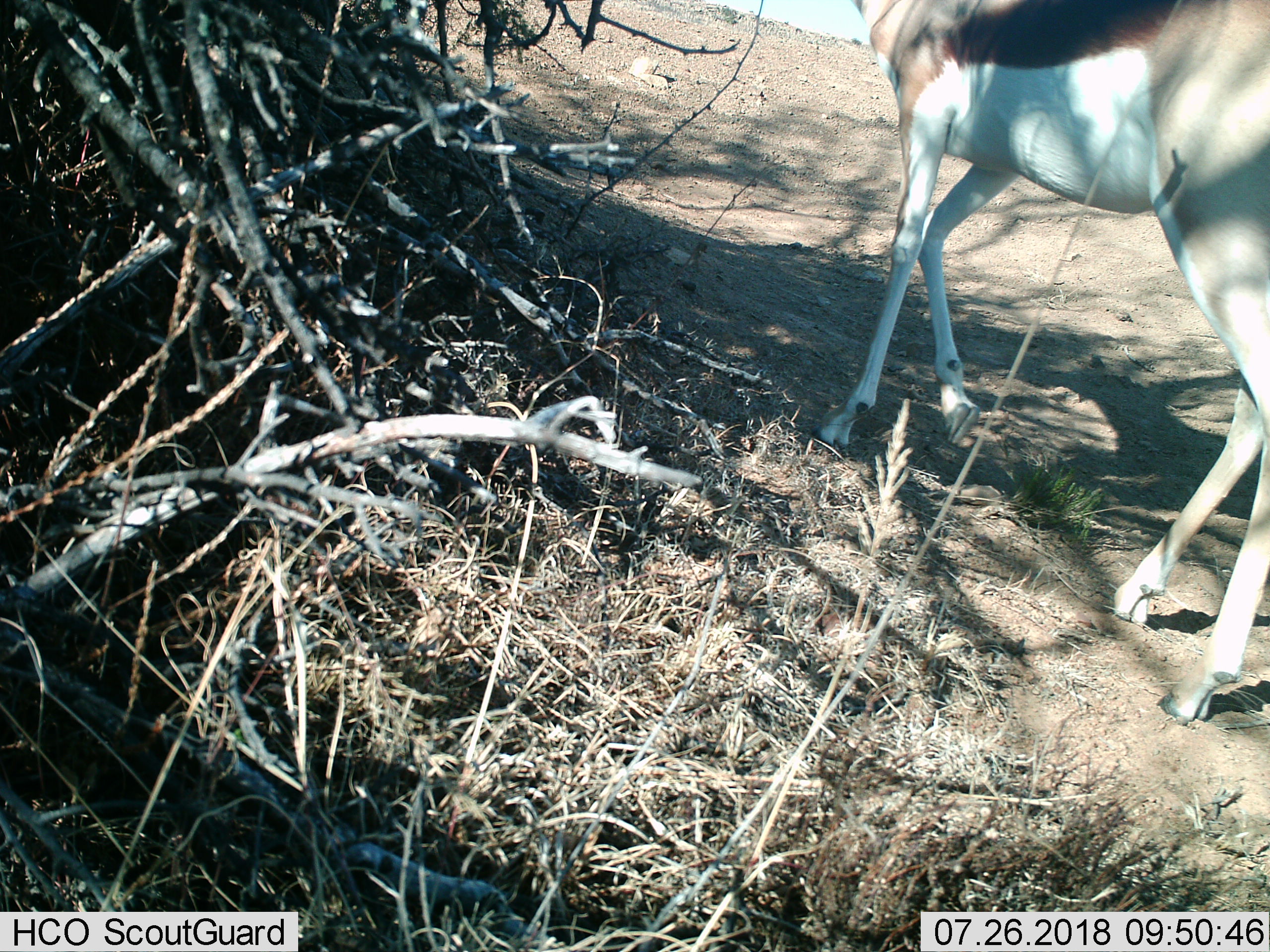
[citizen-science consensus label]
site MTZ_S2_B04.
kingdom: Animalia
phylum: Chordata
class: Mammalia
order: Artiodactyla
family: Bovidae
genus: Antidorcas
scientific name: Antidorcas marsupialis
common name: springbok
Springbok (Antidorcas marsupialis), count 1. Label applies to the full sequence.